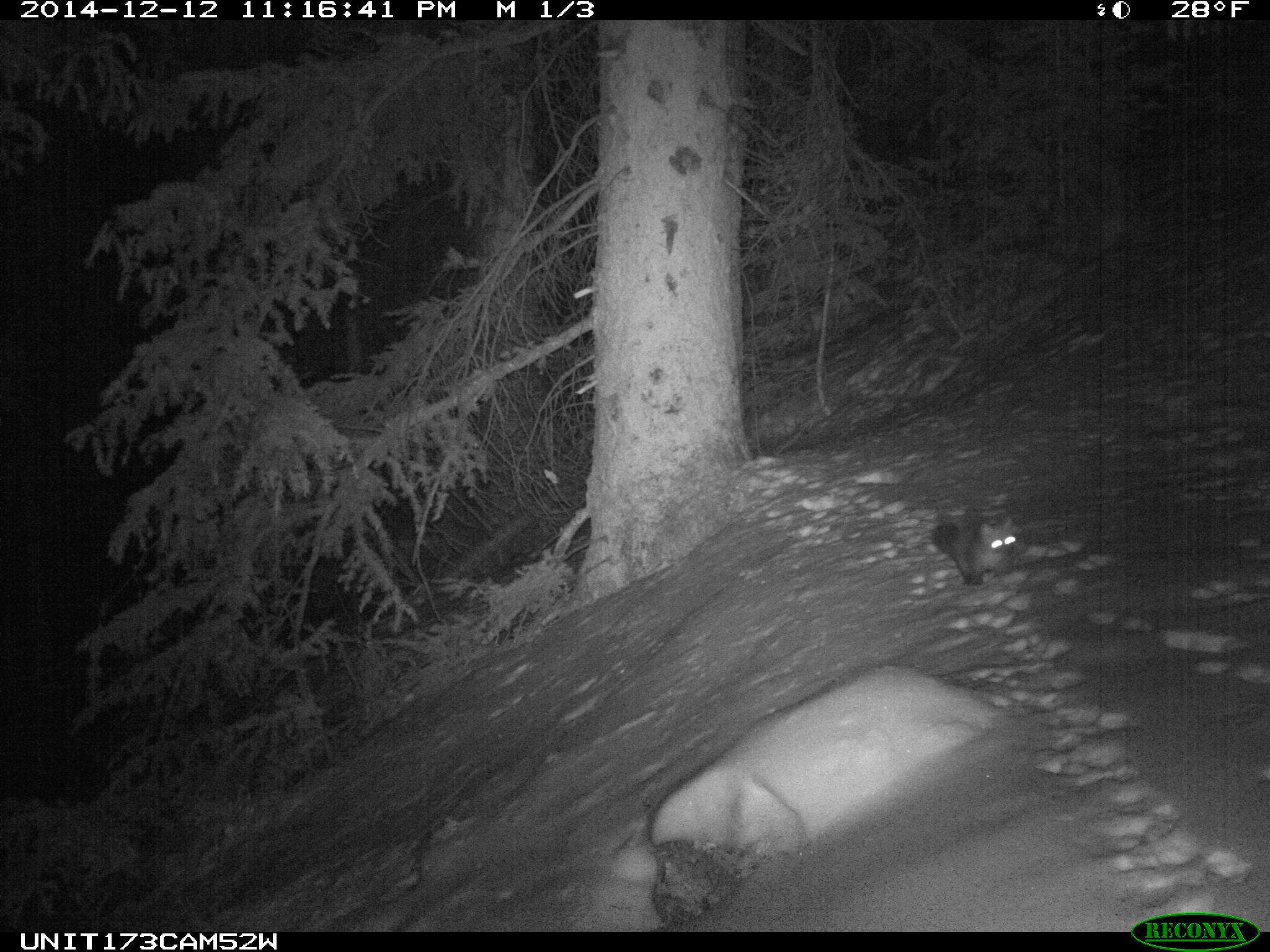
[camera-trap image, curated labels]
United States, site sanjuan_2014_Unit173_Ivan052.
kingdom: Animalia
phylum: Chordata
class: Mammalia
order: Carnivora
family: Mustelidae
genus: Martes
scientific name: Martes americana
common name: american marten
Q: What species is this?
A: Martes americana (american marten).